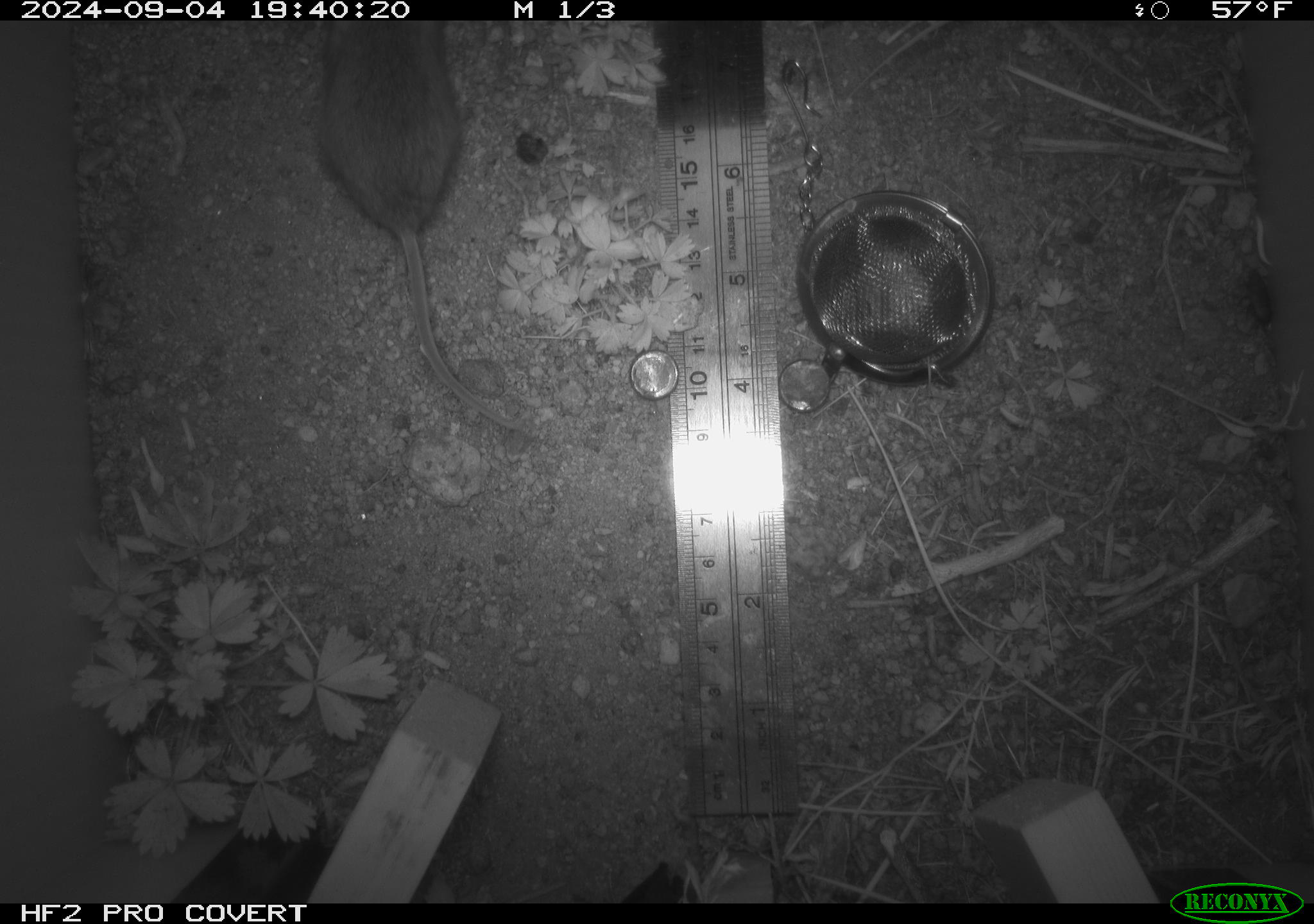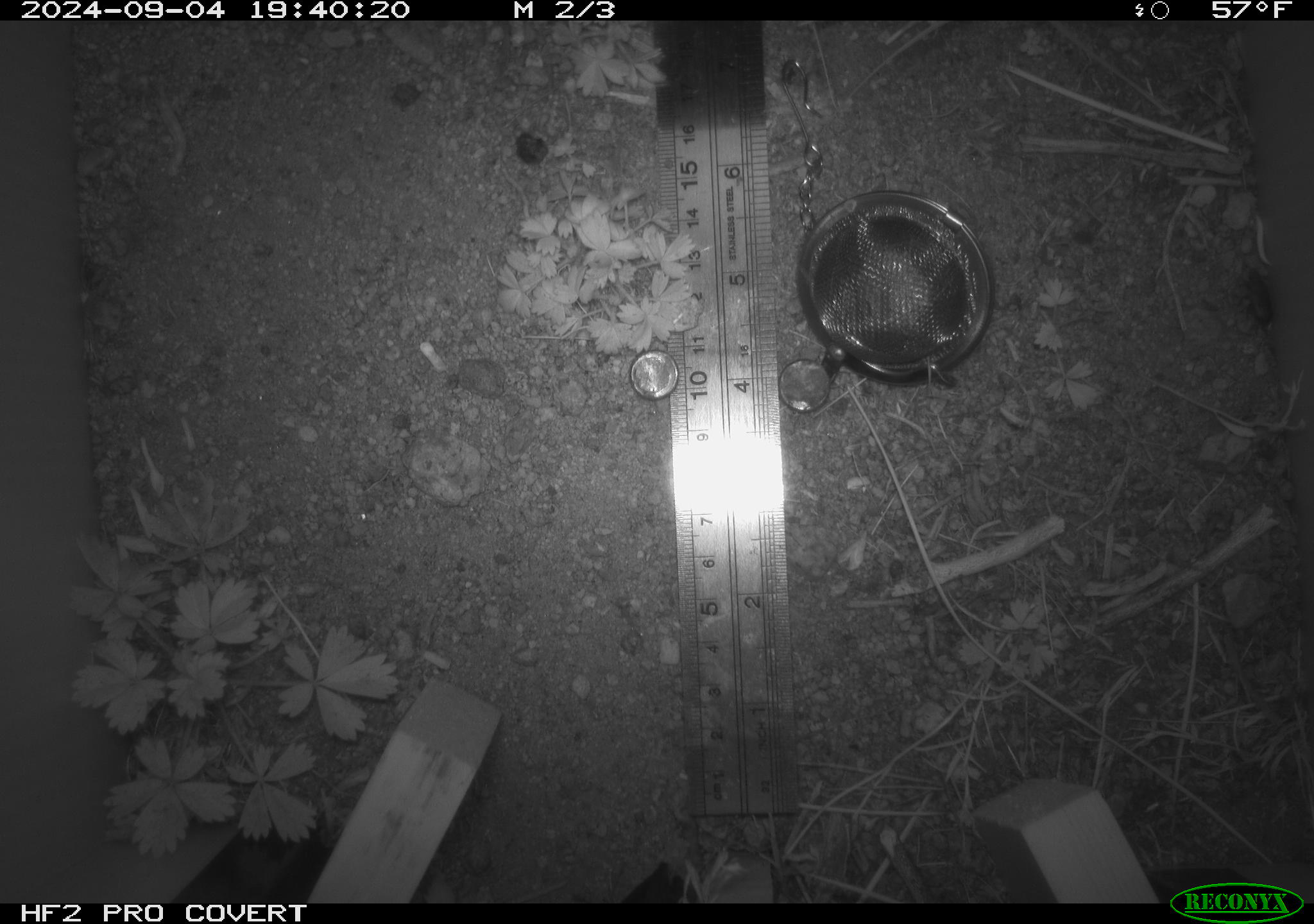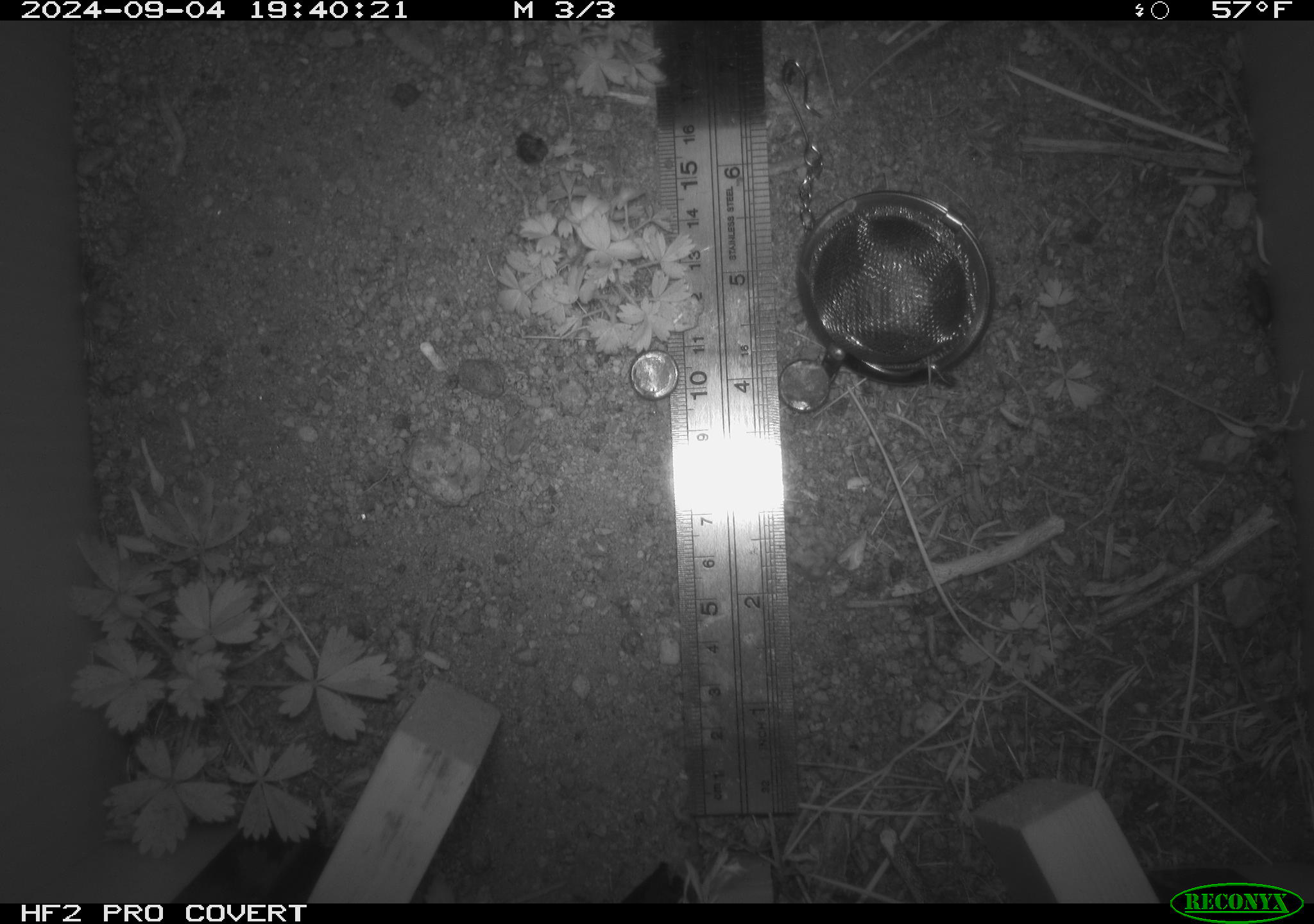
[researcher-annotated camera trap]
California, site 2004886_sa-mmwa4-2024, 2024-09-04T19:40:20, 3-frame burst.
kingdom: Animalia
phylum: Chordata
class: Mammalia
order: Rodentia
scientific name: Rodentia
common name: mouse species